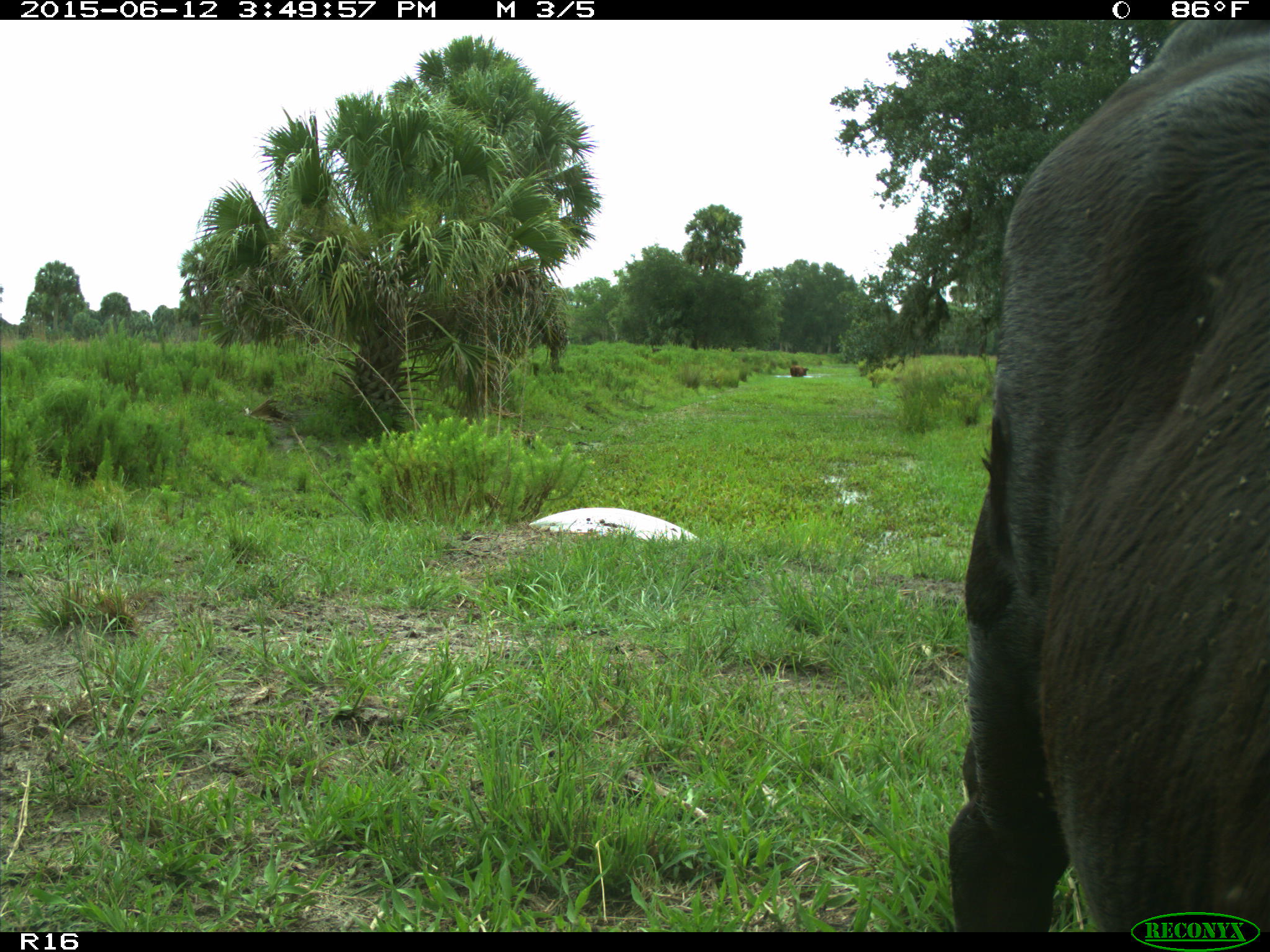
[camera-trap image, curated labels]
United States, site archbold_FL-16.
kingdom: Animalia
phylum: Chordata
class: Mammalia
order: Artiodactyla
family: Bovidae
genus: Bos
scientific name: Bos taurus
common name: domestic cow